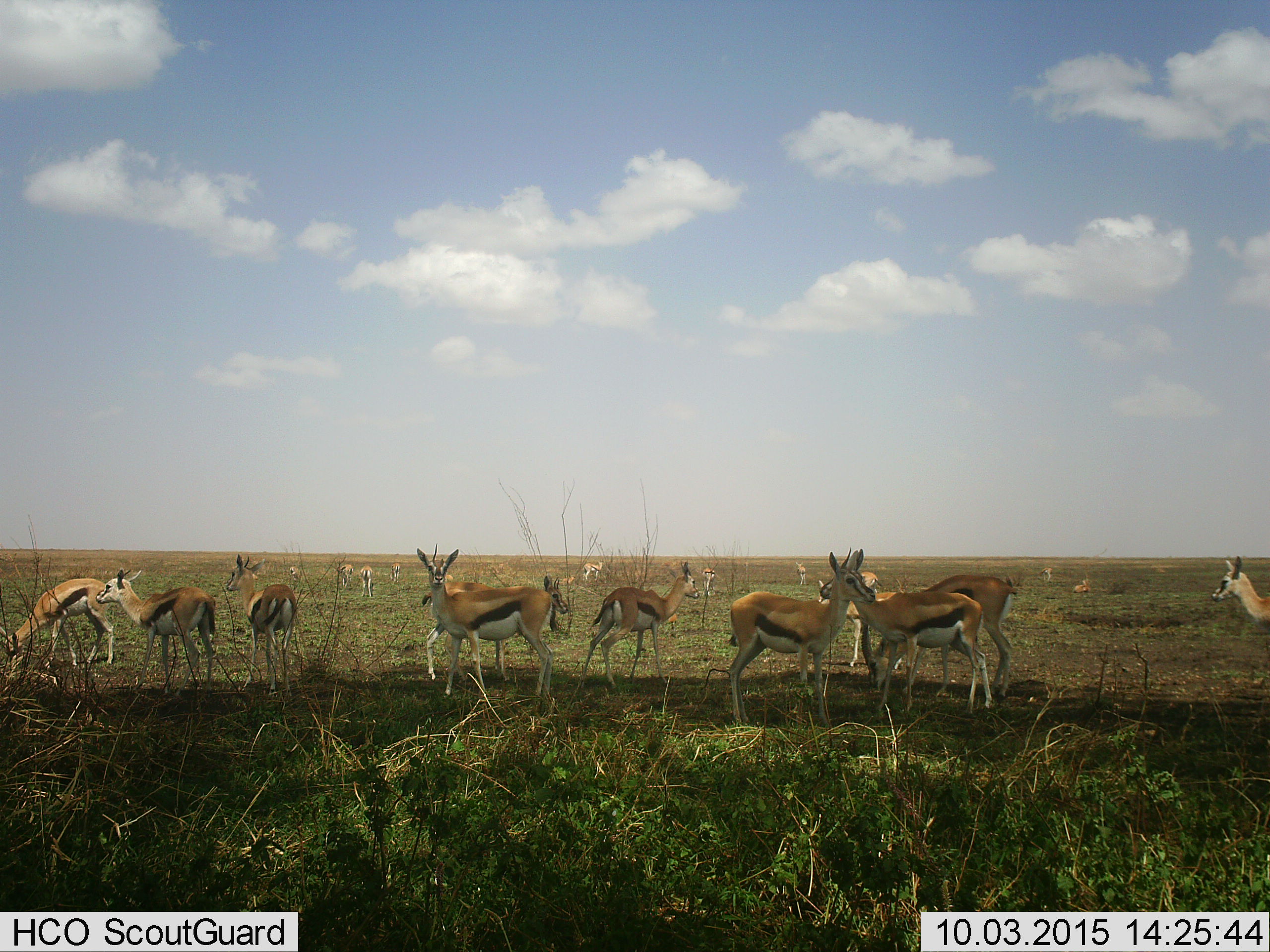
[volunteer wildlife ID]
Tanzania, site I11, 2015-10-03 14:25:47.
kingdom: Animalia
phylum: Chordata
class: Mammalia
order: Artiodactyla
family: Bovidae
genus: Eudorcas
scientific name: Eudorcas thomsonii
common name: thomson's gazelle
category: gazellethomsons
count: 11-50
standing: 90%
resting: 20%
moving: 20%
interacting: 0%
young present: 0%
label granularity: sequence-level